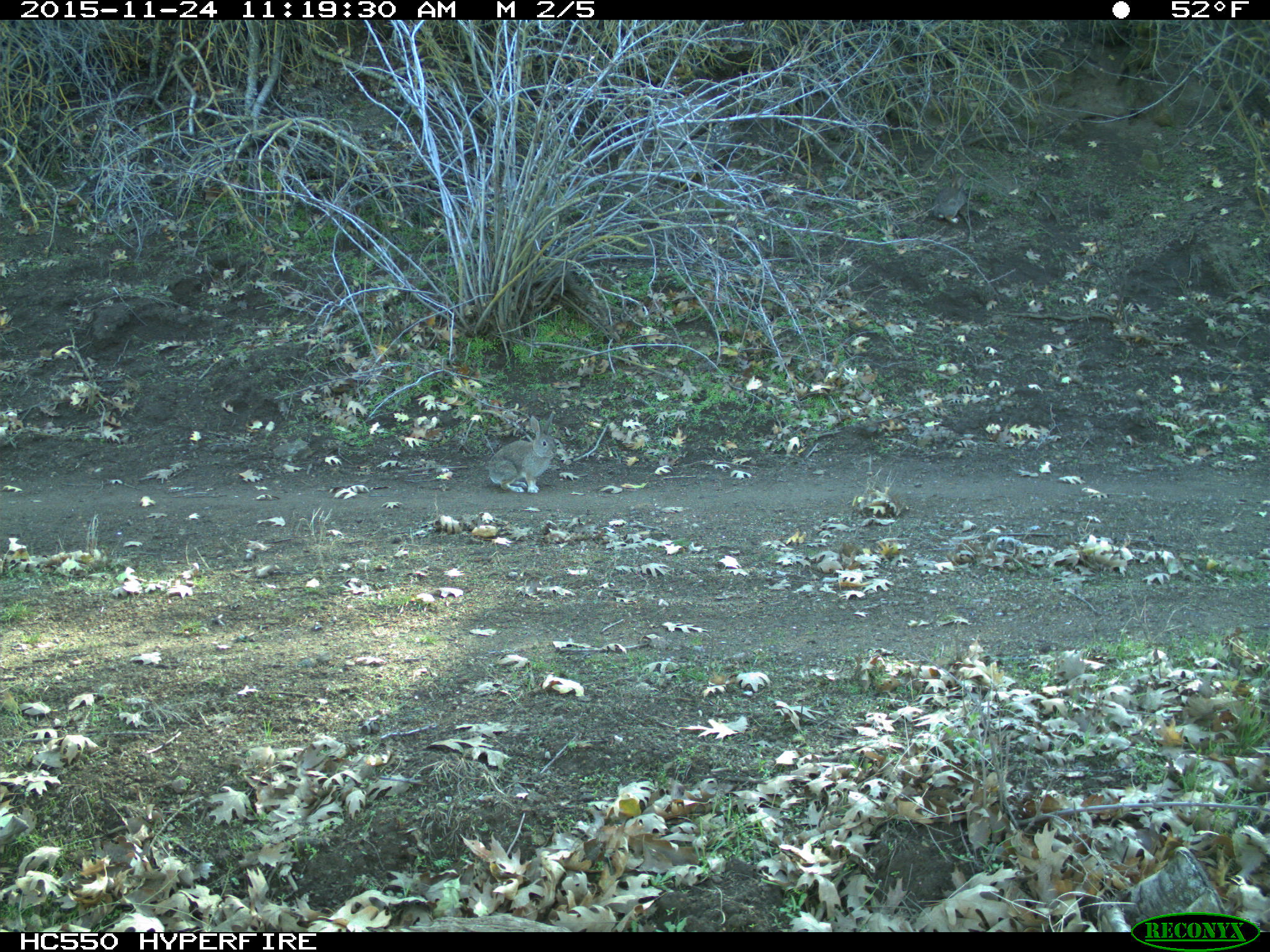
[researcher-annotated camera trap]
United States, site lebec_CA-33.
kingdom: Animalia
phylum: Chordata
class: Mammalia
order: Lagomorpha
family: Leporidae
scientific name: Leporidae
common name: rabbits and hares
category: unidentified rabbit